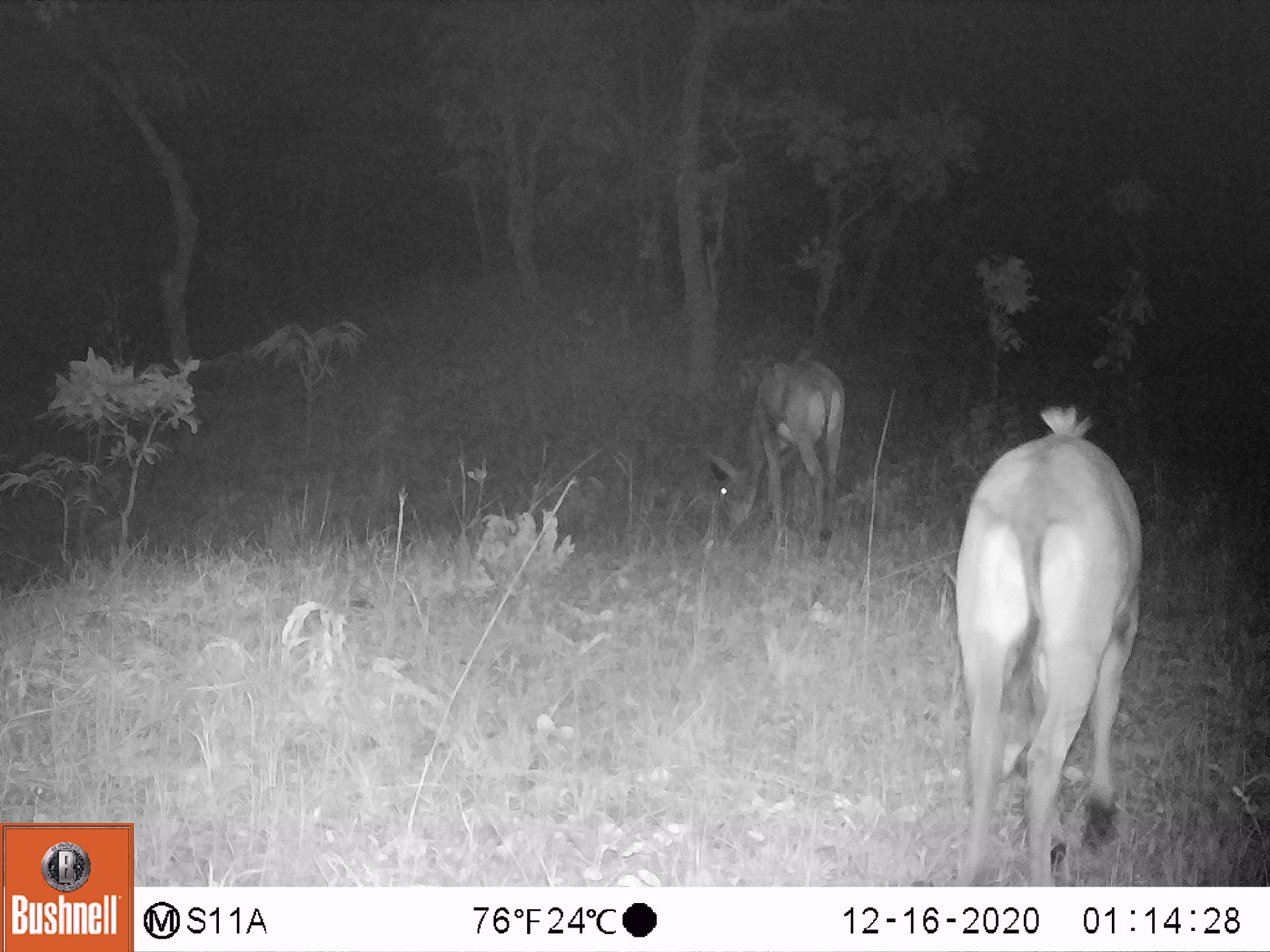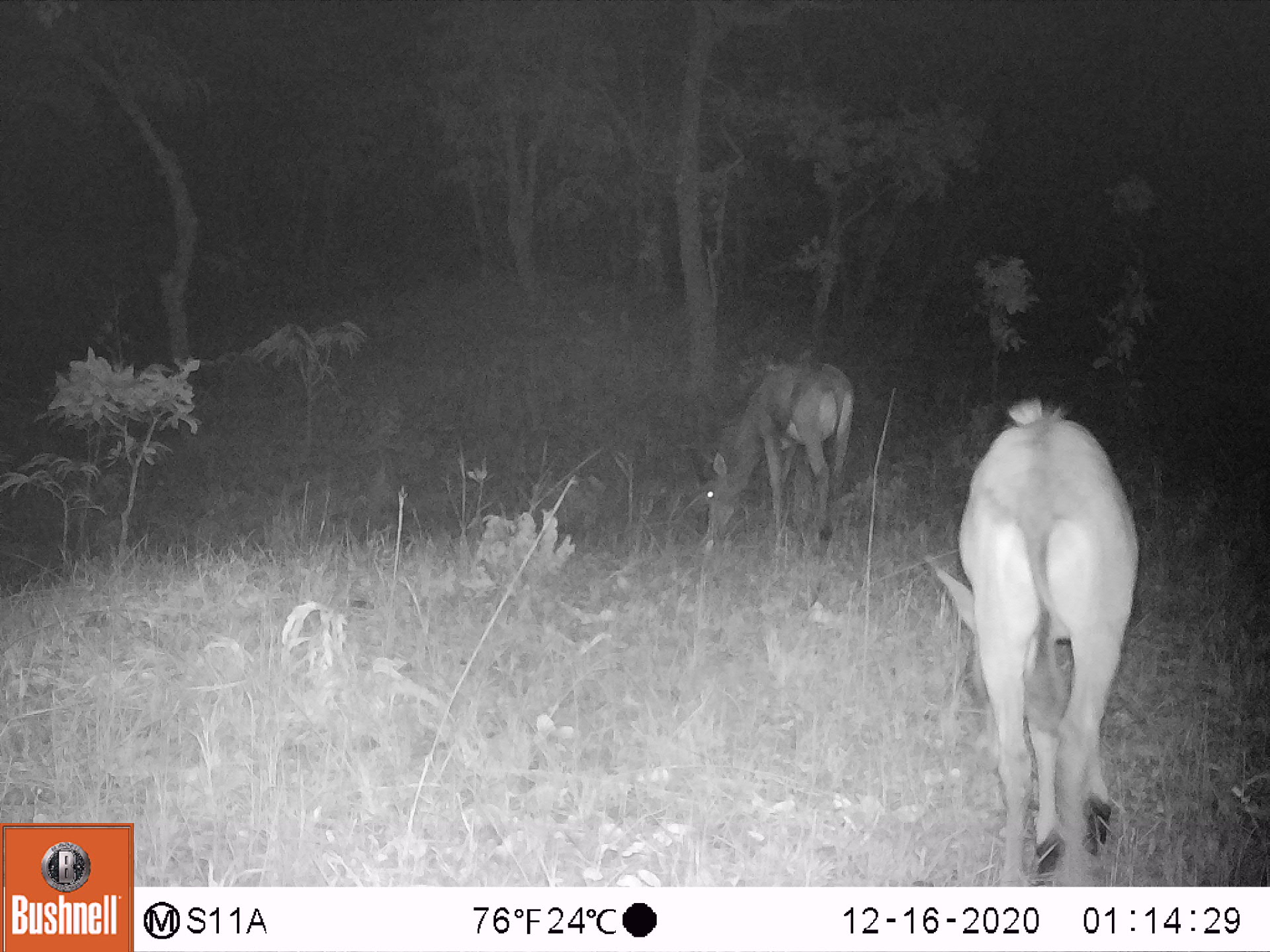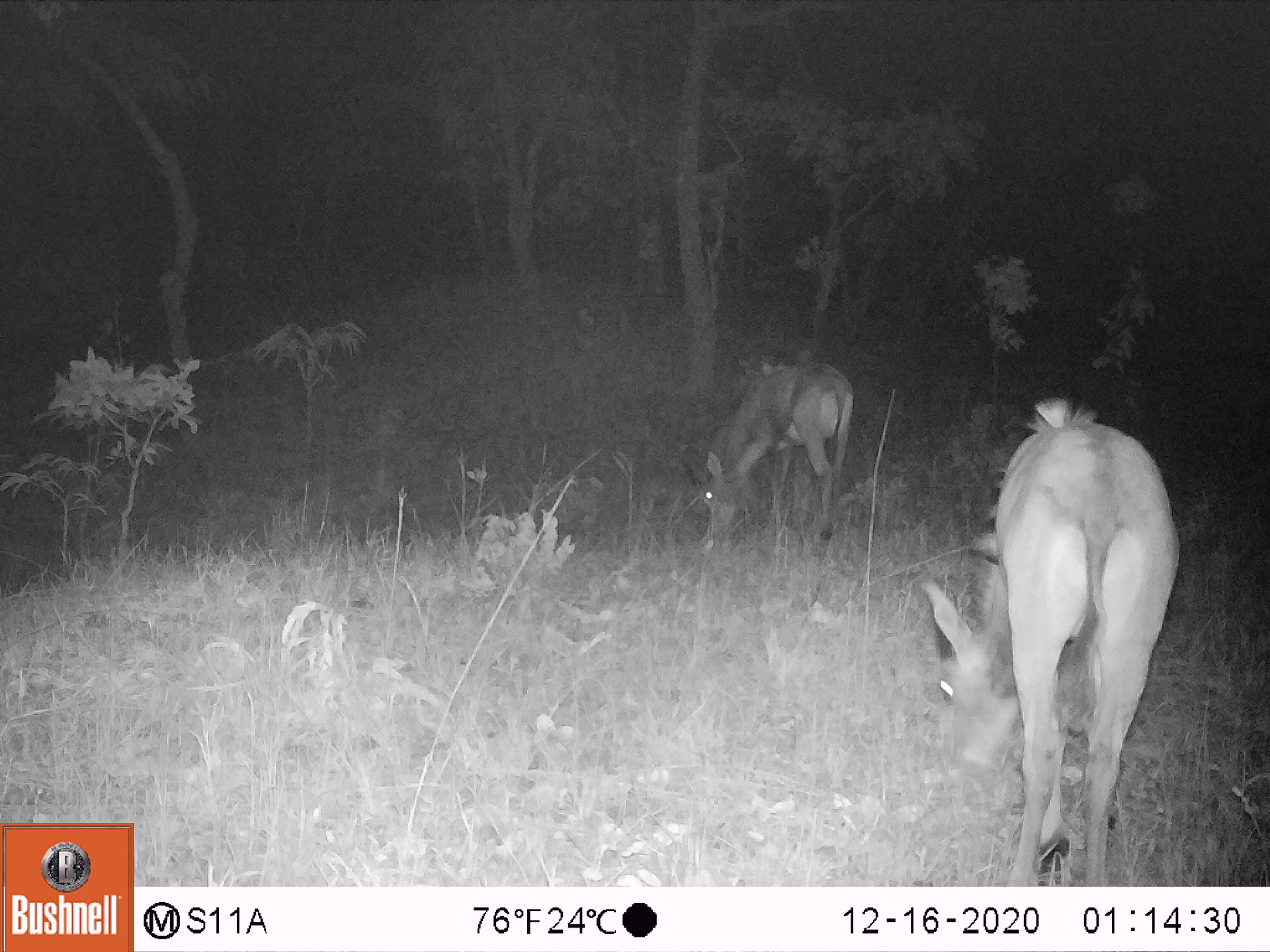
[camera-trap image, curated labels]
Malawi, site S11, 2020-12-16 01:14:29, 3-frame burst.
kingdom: Animalia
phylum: Chordata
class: Mammalia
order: Artiodactyla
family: Bovidae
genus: Hippotragus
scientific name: Hippotragus niger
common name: sable antelope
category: sable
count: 2